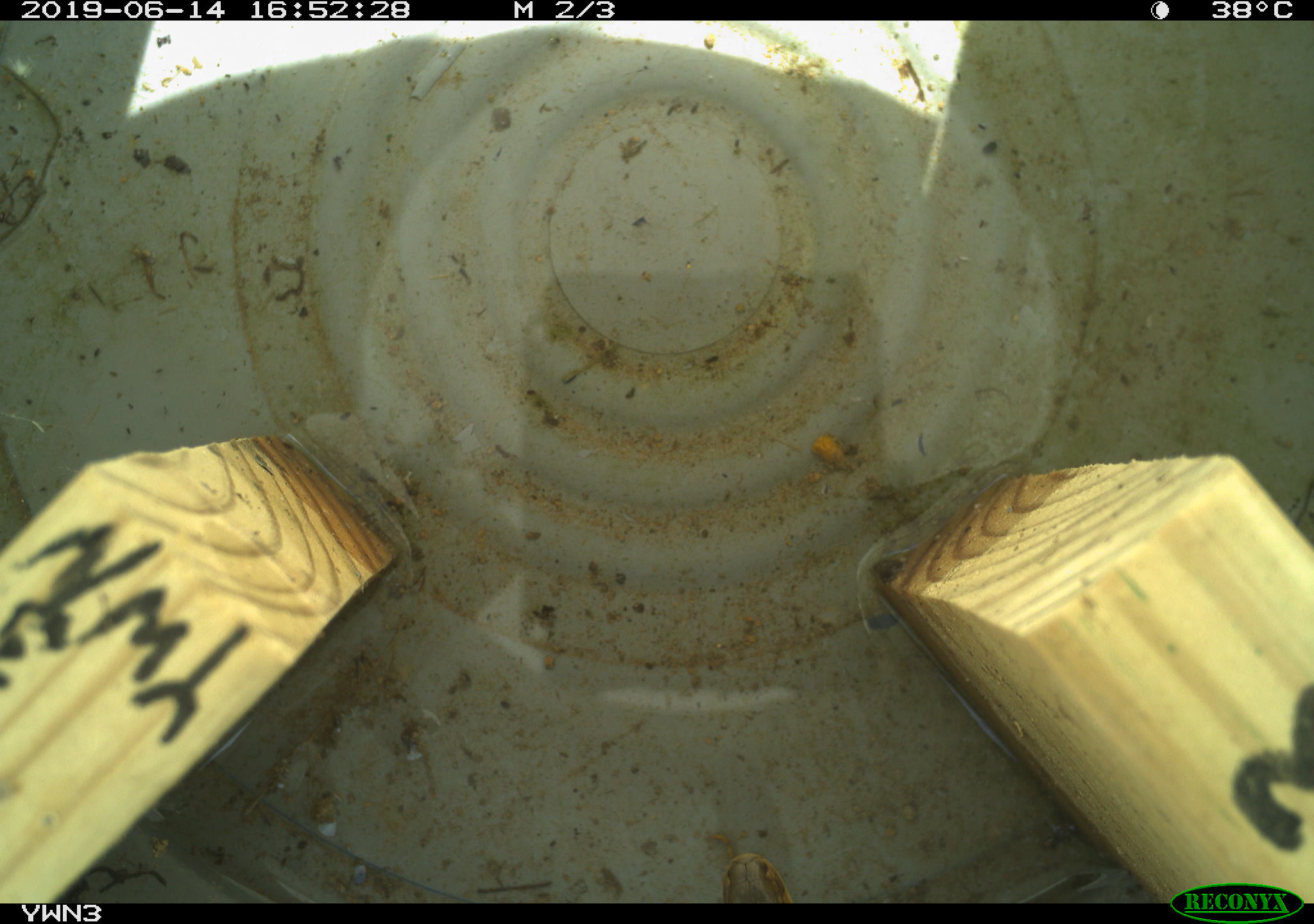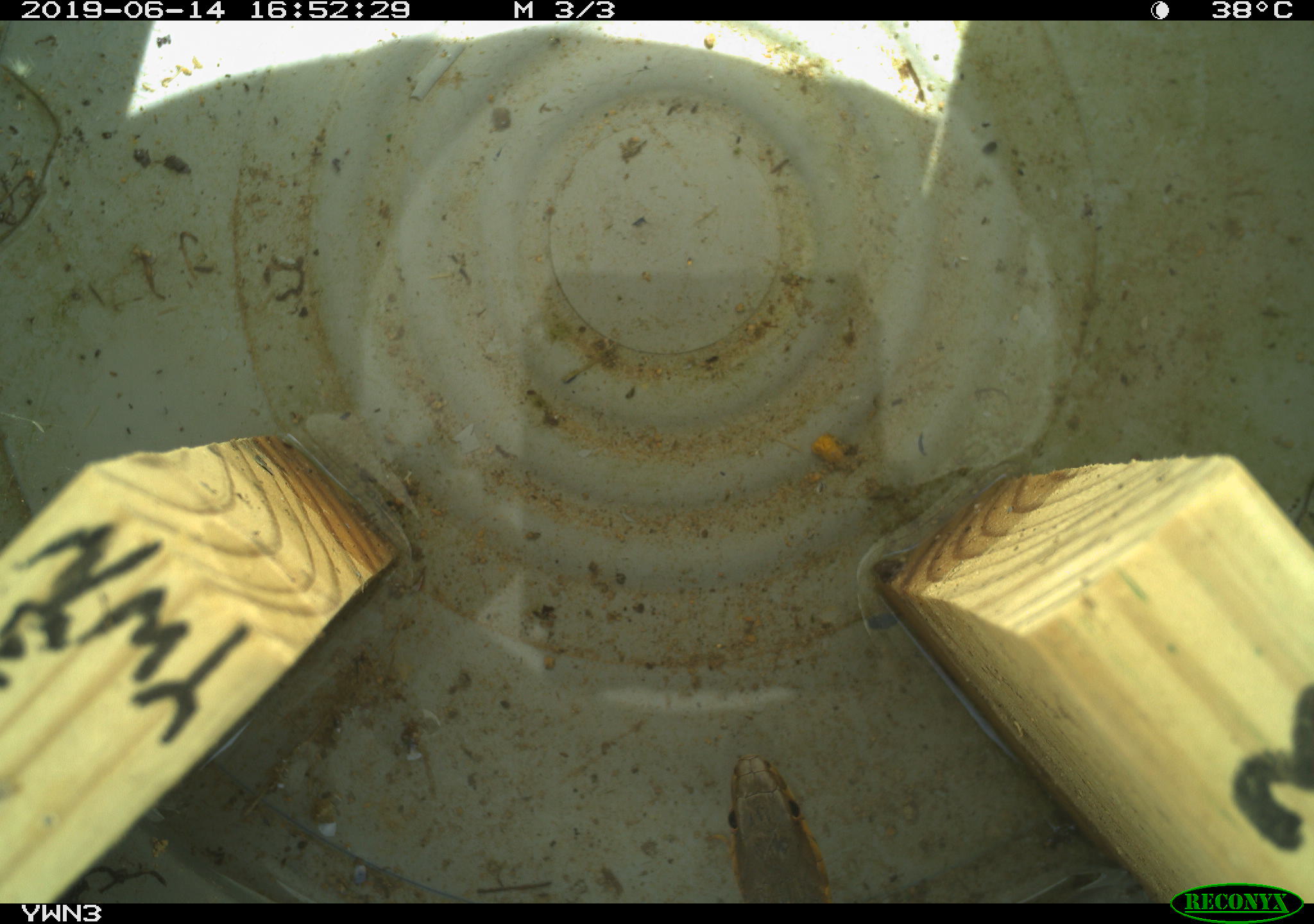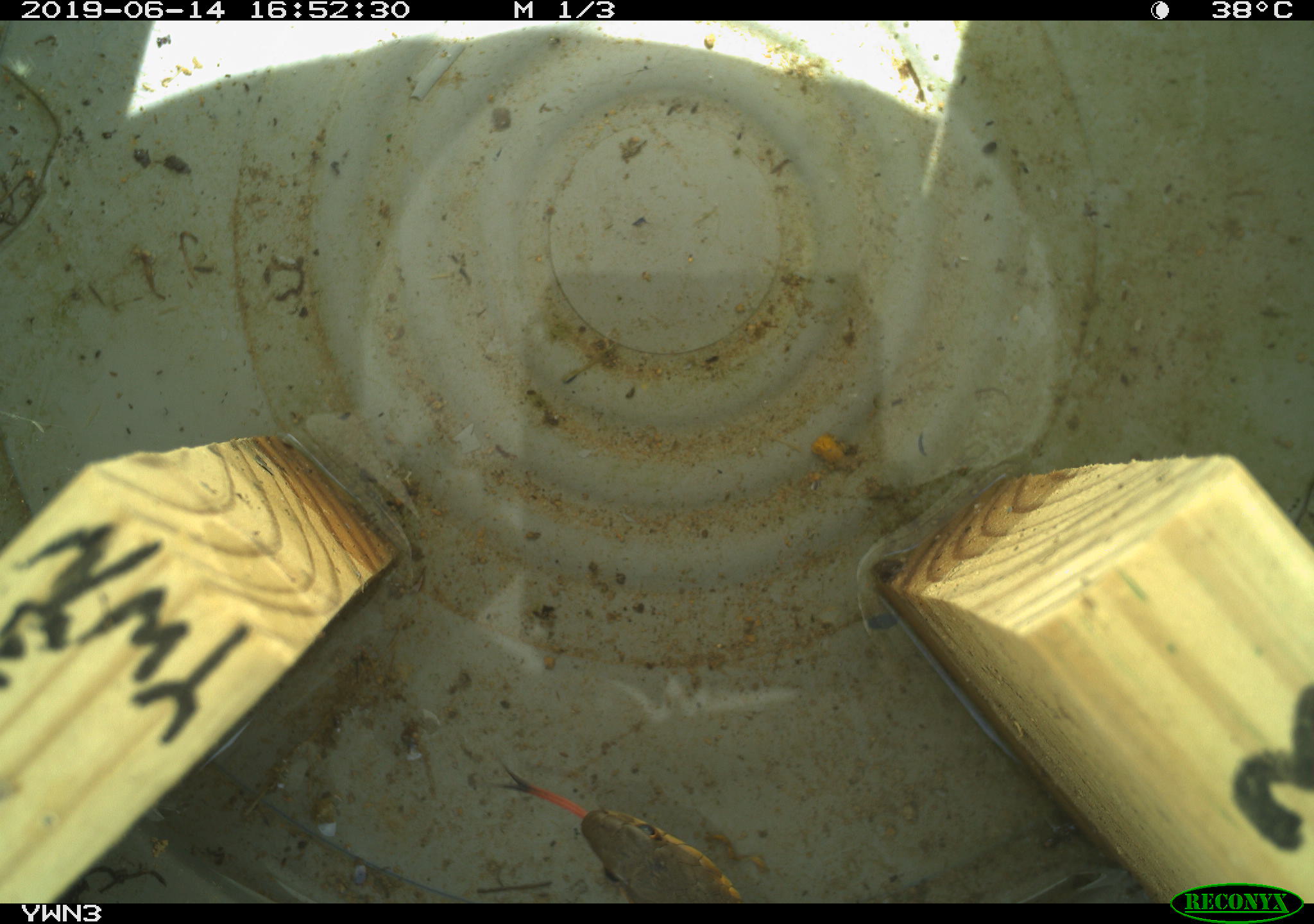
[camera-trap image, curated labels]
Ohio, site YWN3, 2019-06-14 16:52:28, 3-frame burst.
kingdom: Animalia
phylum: Chordata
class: Reptilia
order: Squamata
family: Colubridae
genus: Thamnophis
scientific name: Thamnophis sirtalis sirtalis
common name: eastern gartersnake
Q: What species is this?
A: Eastern gartersnake (Thamnophis sirtalis sirtalis).